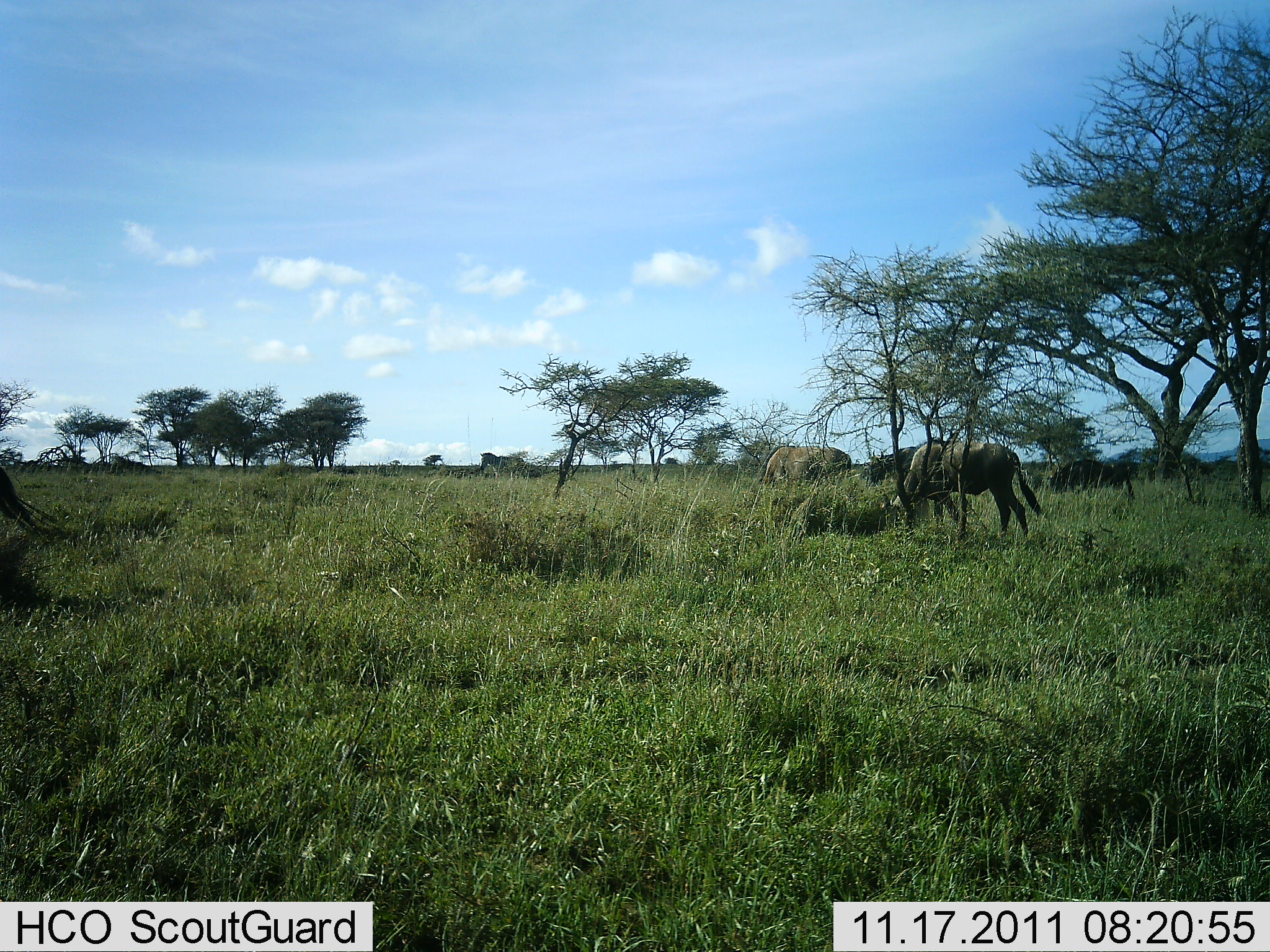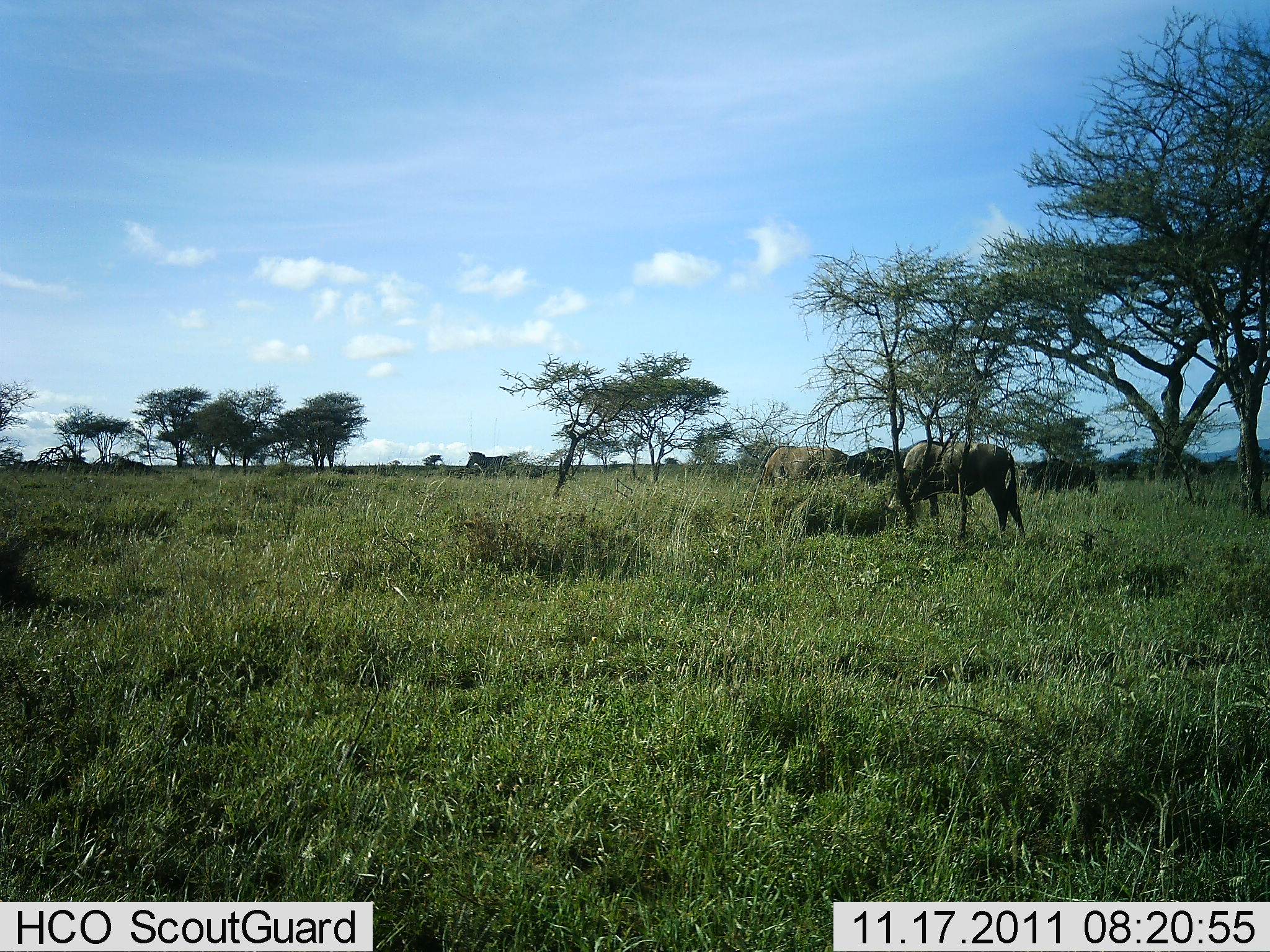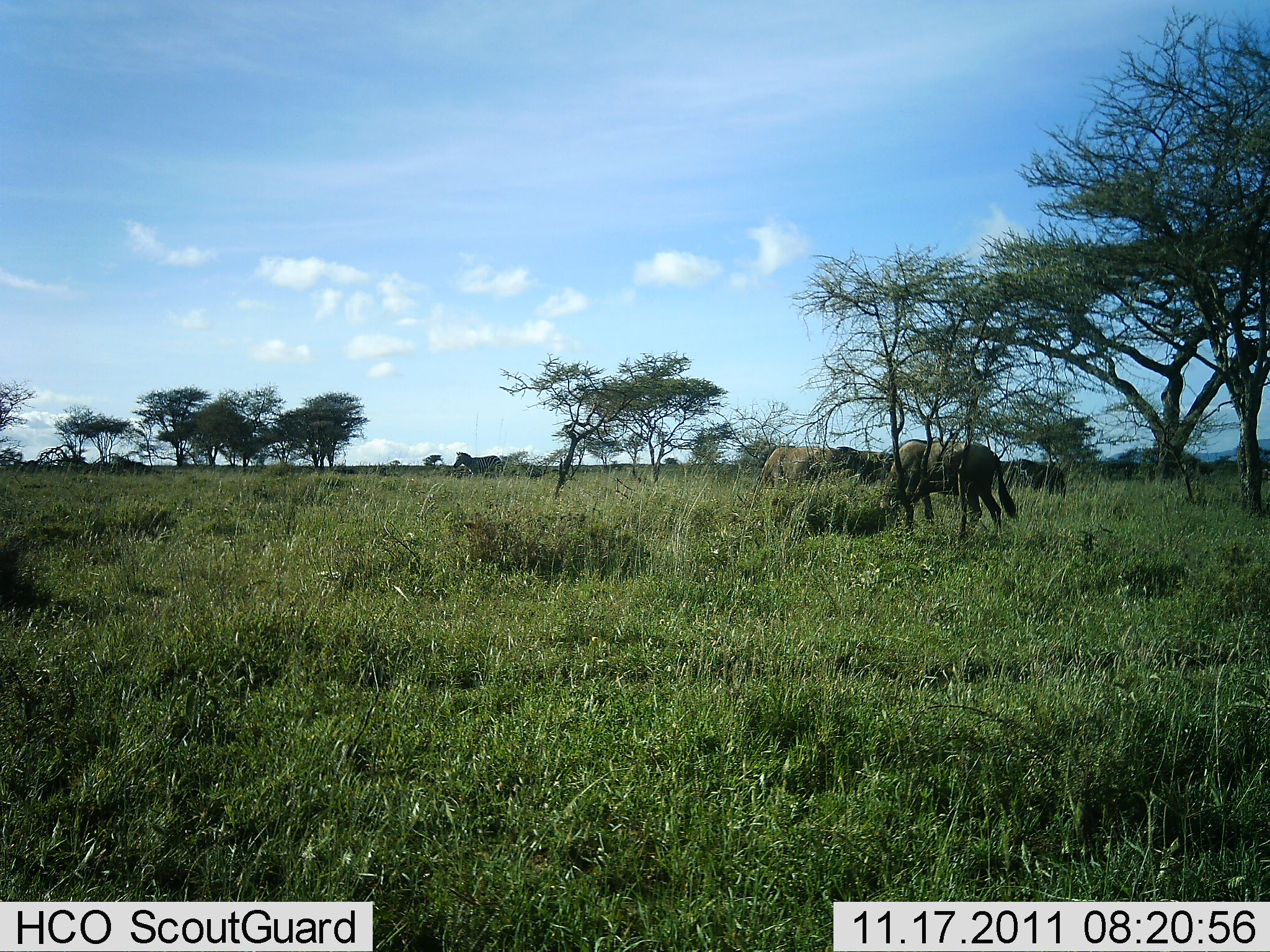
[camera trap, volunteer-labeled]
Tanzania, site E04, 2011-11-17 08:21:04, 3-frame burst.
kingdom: Animalia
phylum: Chordata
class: Mammalia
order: Artiodactyla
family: Bovidae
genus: Connochaetes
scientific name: Connochaetes taurinus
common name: blue wildebeest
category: wildebeest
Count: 5.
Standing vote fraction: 20%.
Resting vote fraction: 5%.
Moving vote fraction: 65%.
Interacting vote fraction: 0%.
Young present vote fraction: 0%.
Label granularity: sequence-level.